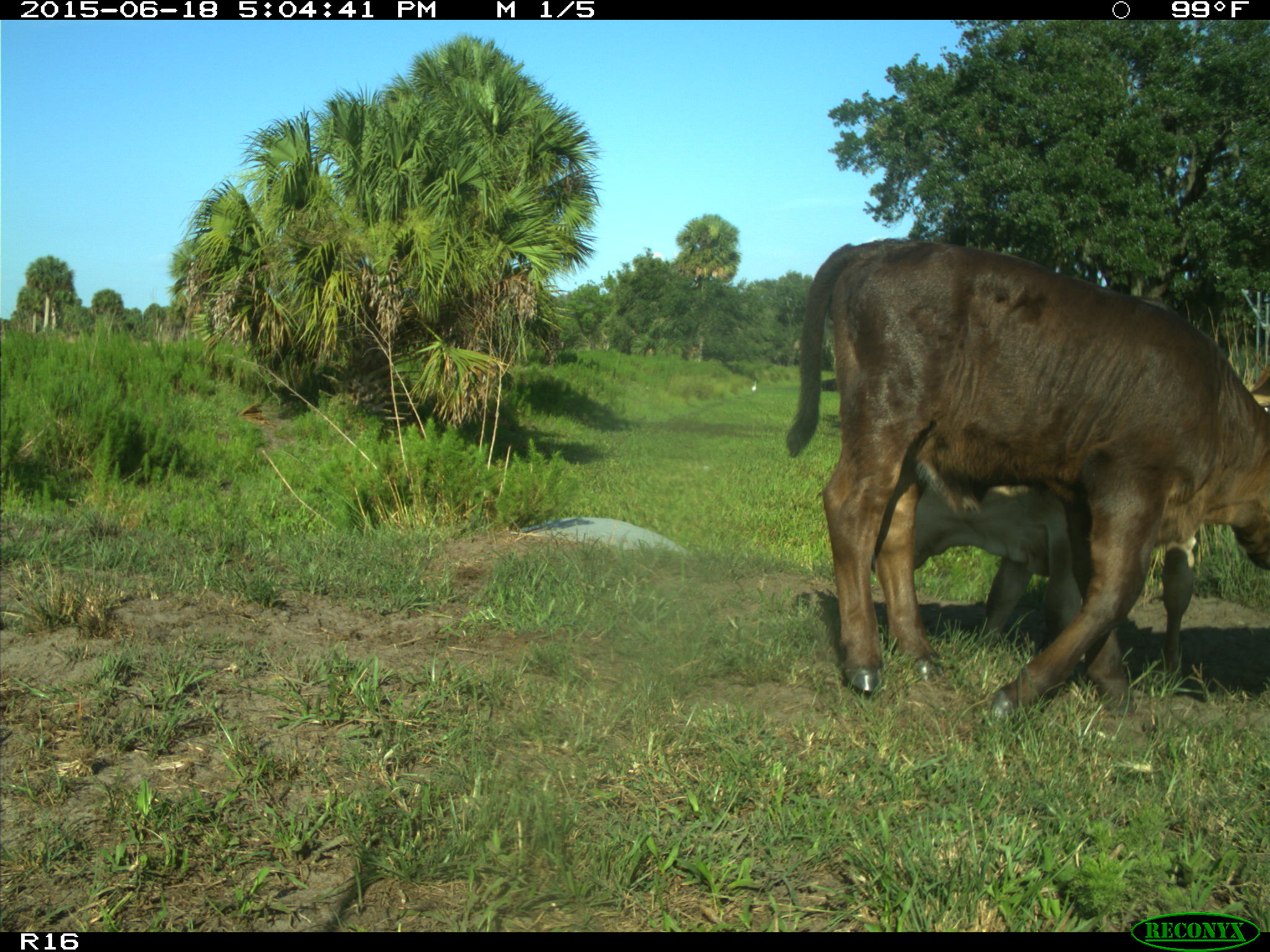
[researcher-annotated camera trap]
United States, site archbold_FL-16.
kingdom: Animalia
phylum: Chordata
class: Mammalia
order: Artiodactyla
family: Bovidae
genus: Bos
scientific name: Bos taurus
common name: domestic cow